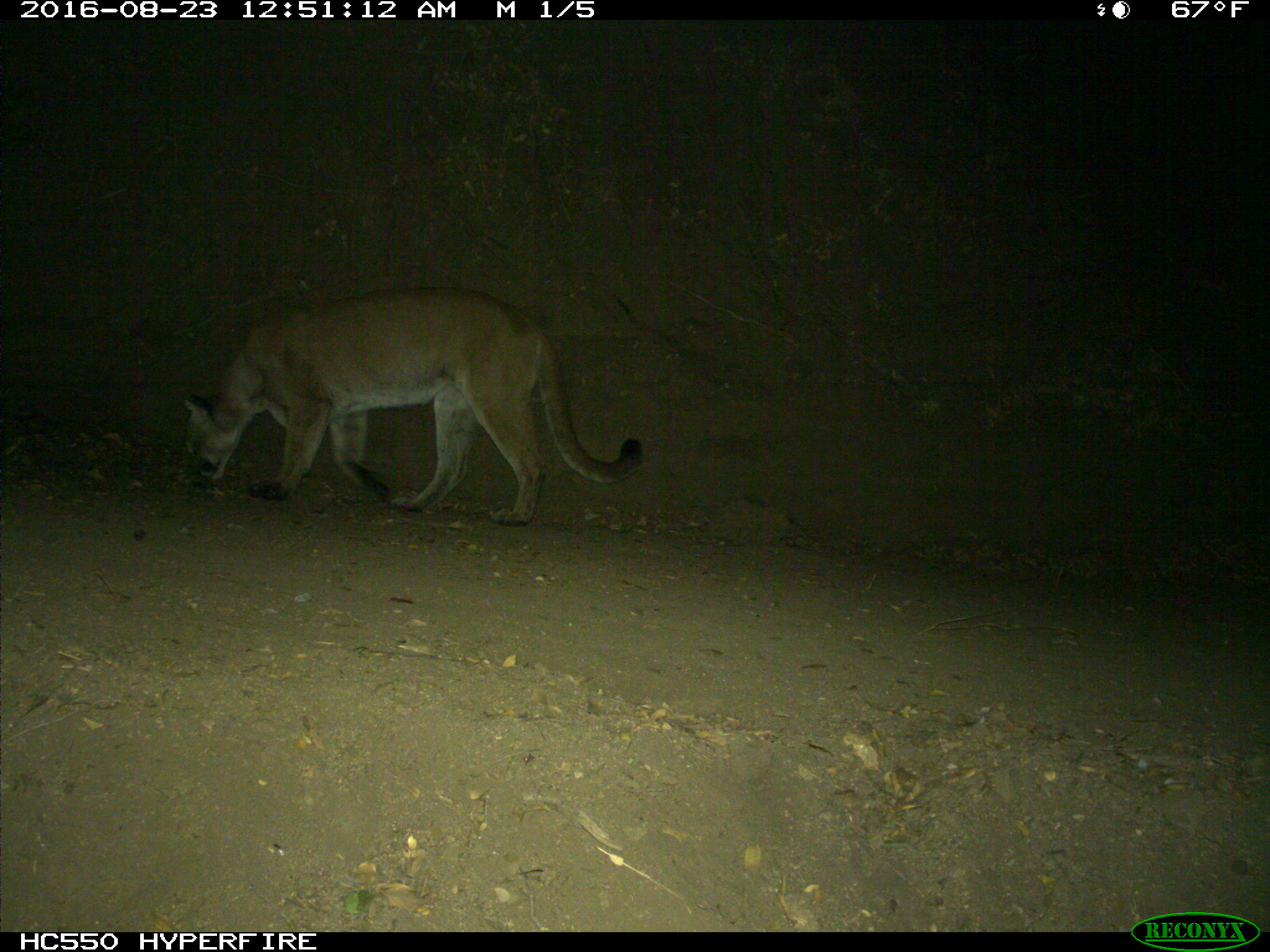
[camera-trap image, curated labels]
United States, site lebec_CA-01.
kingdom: Animalia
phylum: Chordata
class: Mammalia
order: Carnivora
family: Felidae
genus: Puma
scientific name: Puma concolor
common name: mountain lion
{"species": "Puma concolor (mountain lion)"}